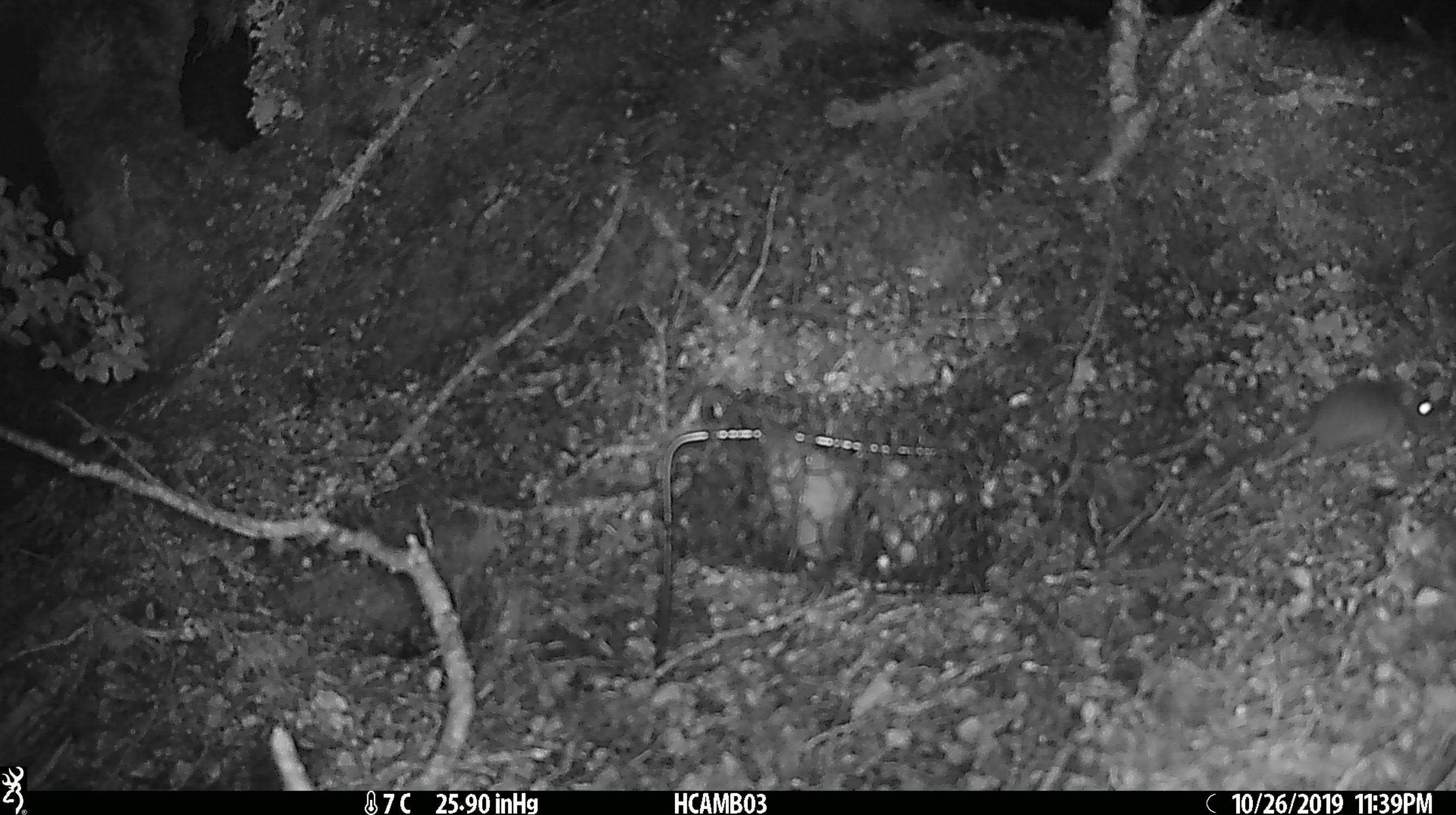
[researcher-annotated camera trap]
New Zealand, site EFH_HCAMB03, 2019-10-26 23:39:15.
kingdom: Animalia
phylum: Chordata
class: Mammalia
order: Rodentia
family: Muridae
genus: Mus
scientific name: Mus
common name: mouse